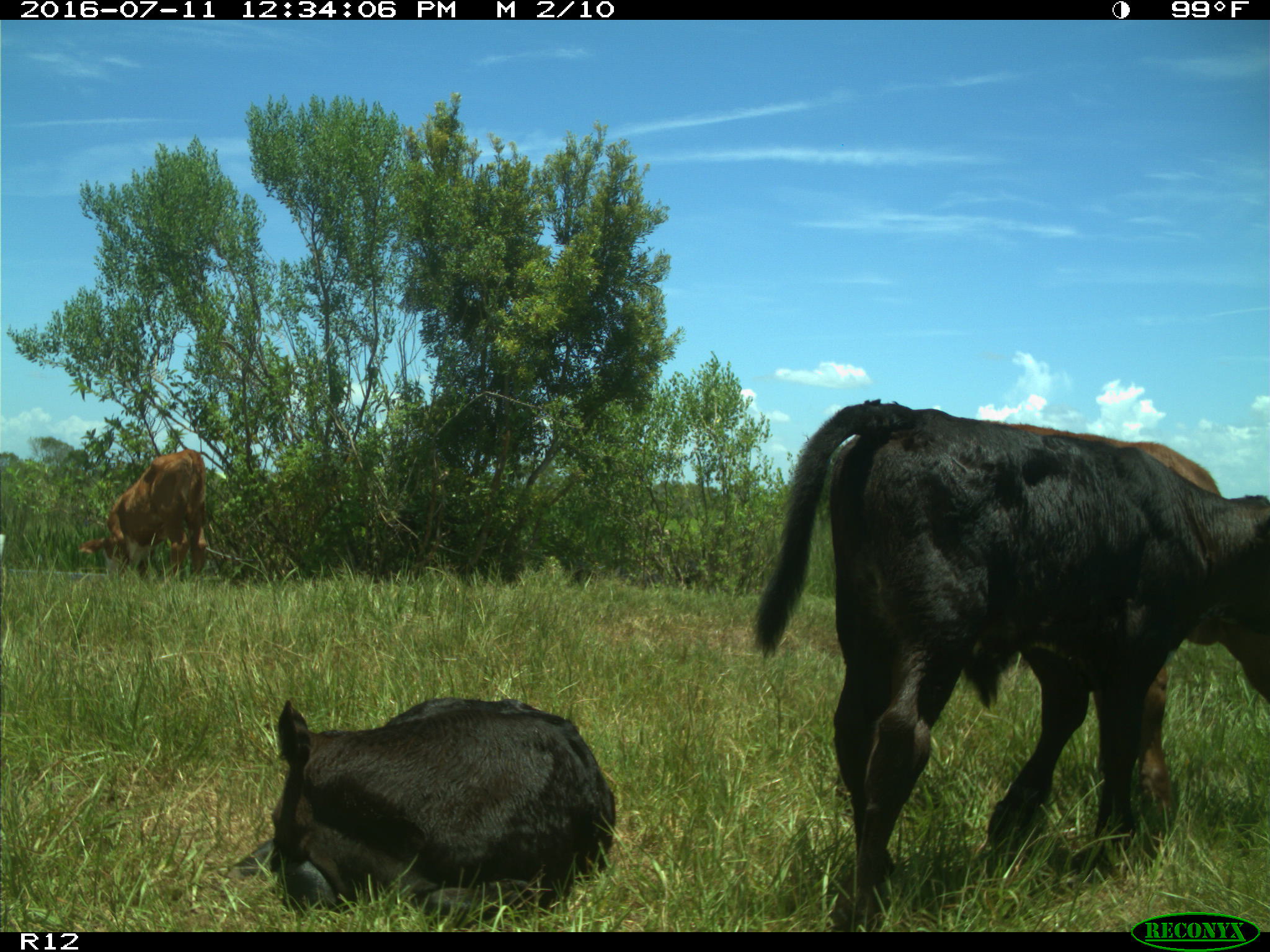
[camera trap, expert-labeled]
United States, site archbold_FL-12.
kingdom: Animalia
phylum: Chordata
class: Mammalia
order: Artiodactyla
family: Bovidae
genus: Bos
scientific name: Bos taurus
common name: domestic cow